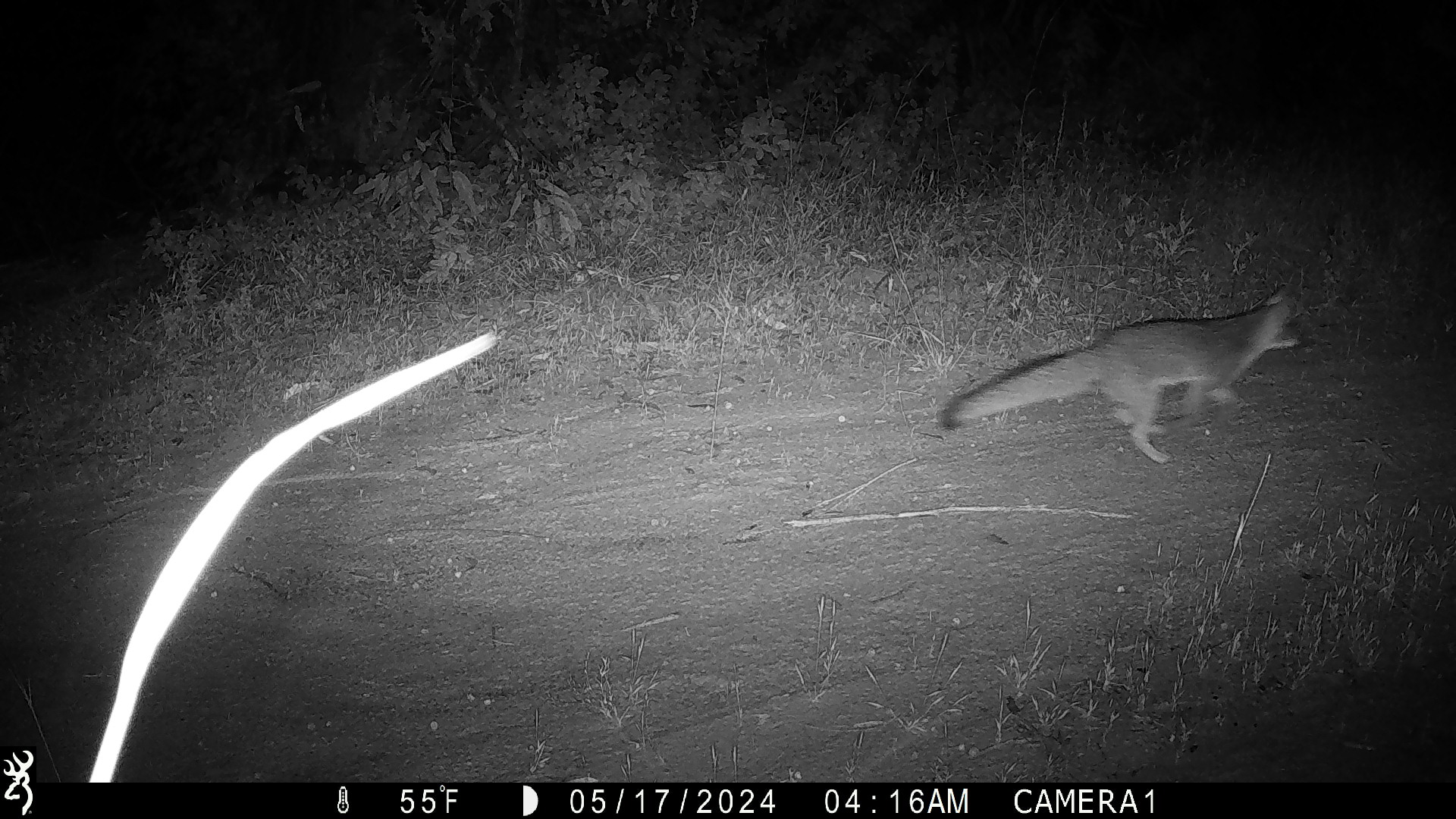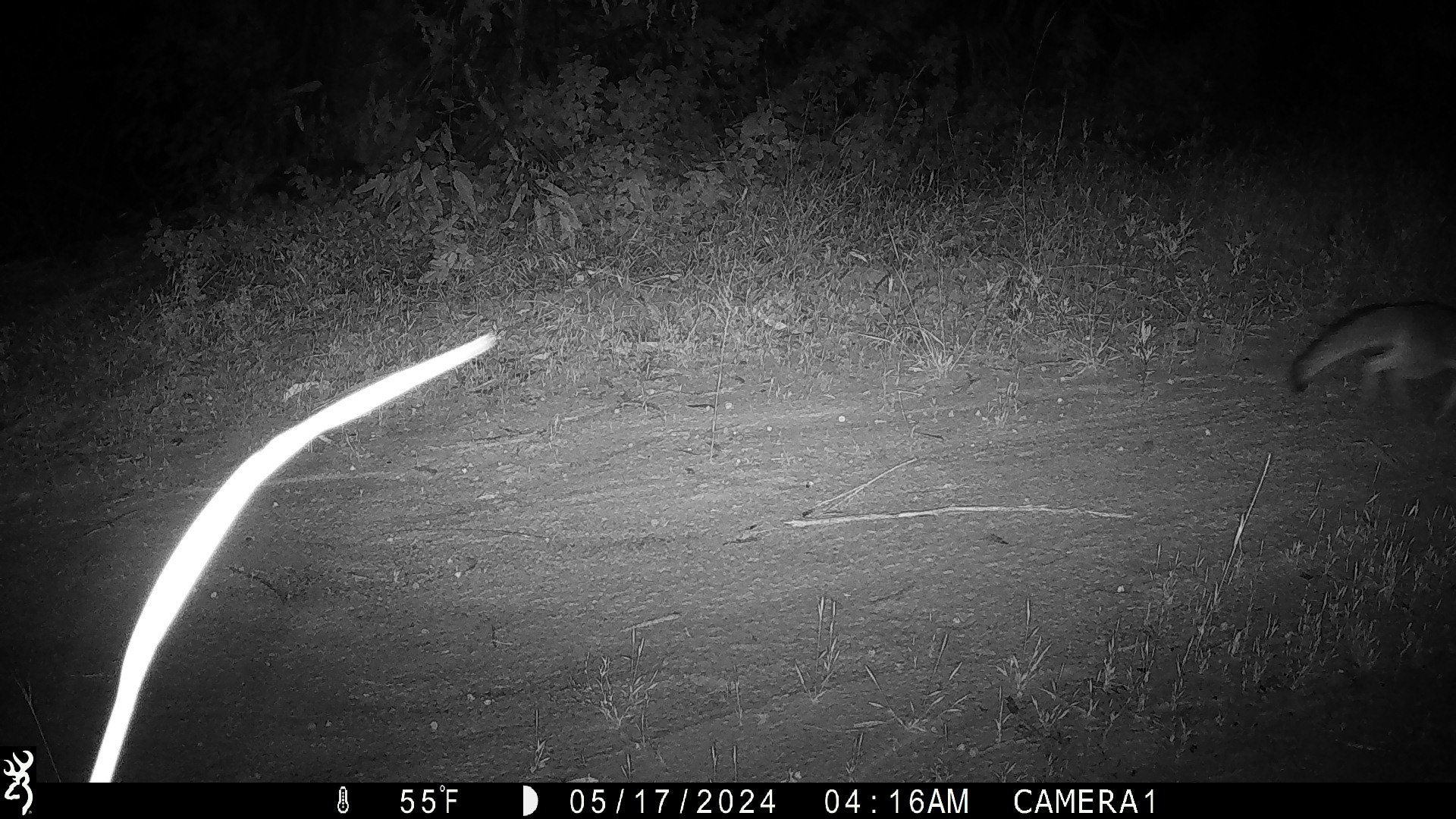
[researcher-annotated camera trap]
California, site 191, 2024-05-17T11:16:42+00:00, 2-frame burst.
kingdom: Animalia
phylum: Chordata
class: Mammalia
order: Carnivora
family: Canidae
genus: Urocyon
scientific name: Urocyon cinereoargenteus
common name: gray fox